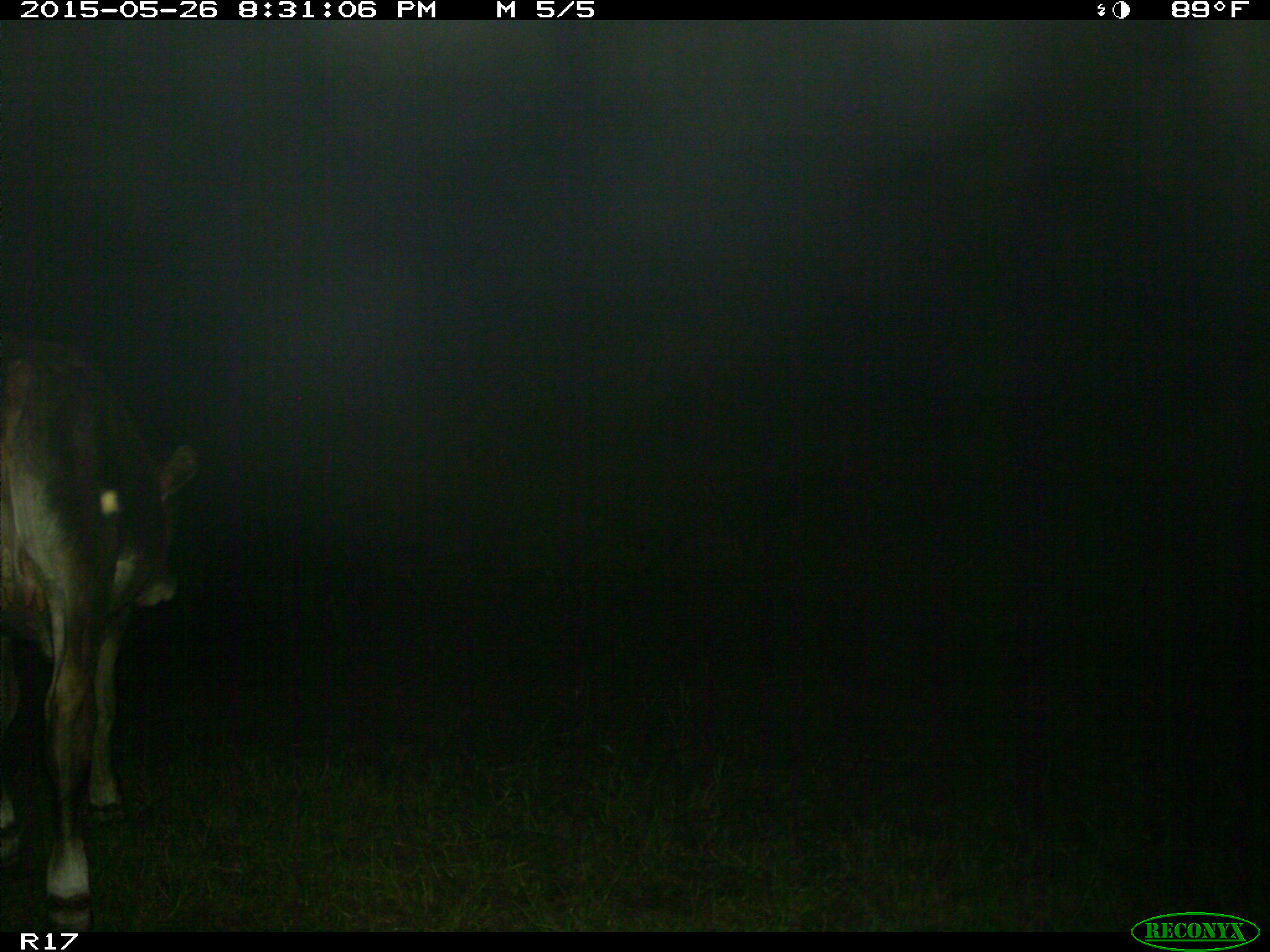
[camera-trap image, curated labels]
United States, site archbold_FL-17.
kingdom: Animalia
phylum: Chordata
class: Mammalia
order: Artiodactyla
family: Bovidae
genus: Bos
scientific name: Bos taurus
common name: domestic cow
Bos taurus (domestic cow).